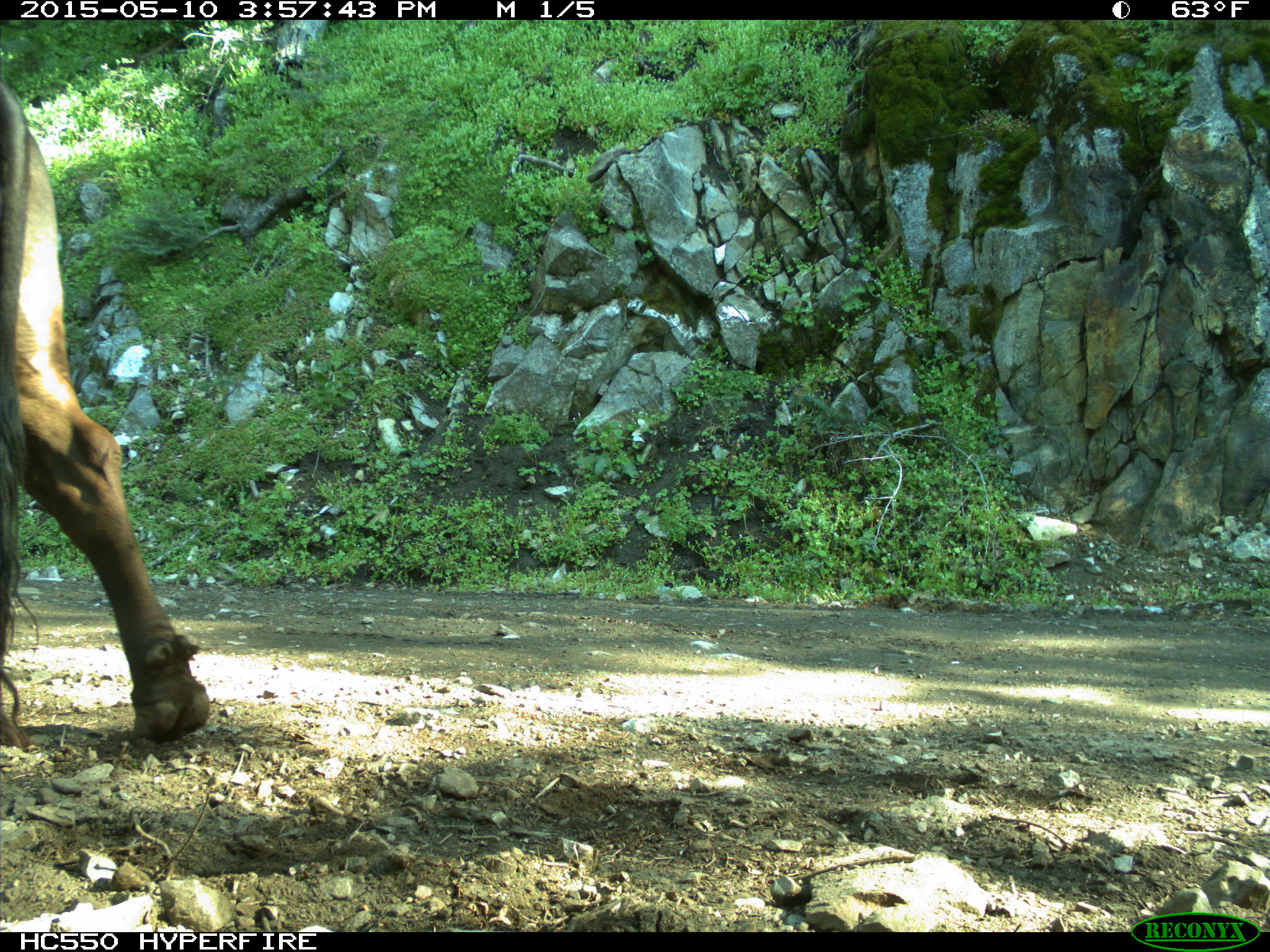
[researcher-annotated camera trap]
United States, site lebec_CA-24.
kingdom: Animalia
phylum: Chordata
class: Mammalia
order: Artiodactyla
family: Bovidae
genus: Bos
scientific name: Bos taurus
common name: domestic cow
Bos taurus (domestic cow).